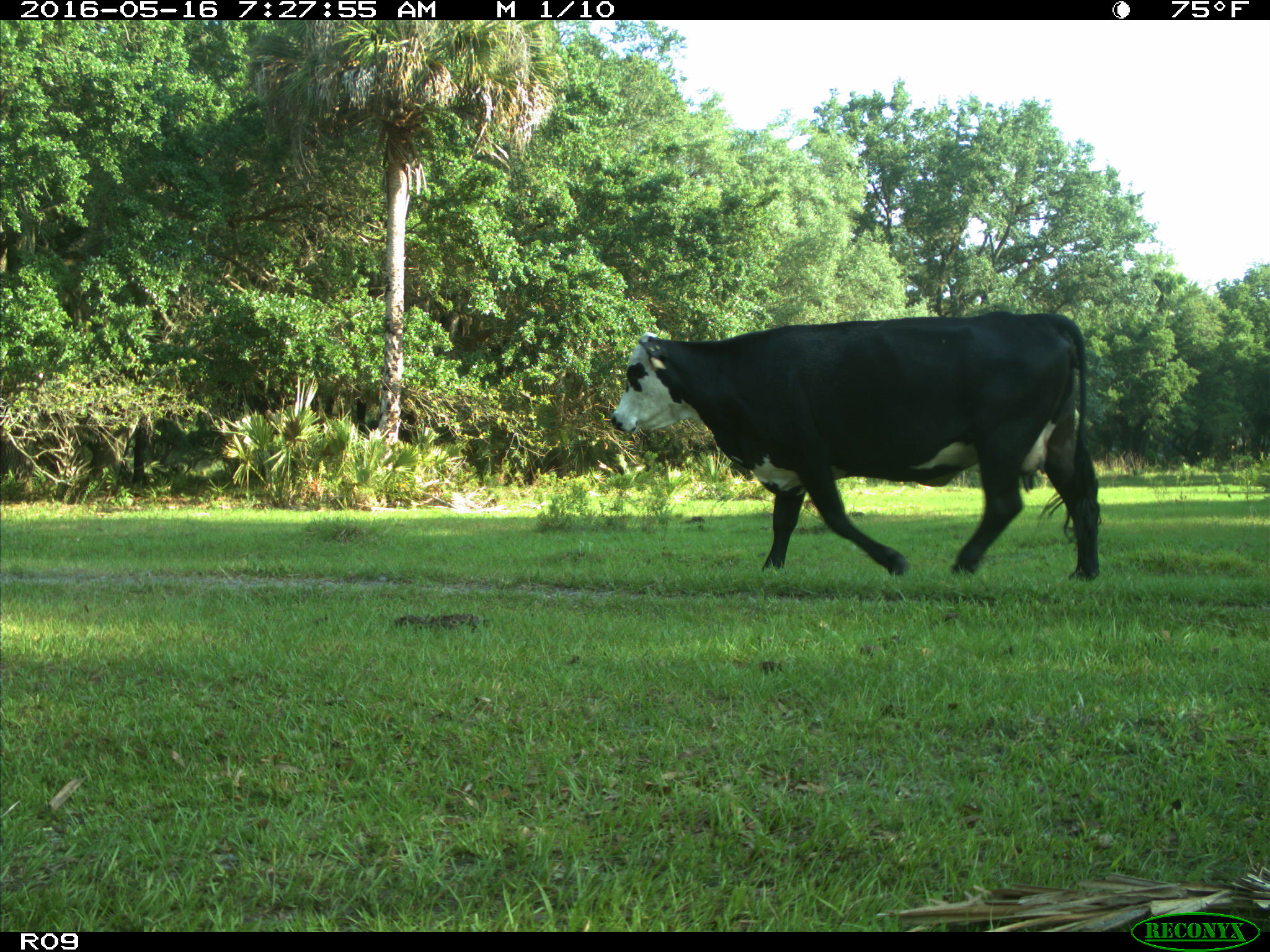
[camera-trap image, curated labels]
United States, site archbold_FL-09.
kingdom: Animalia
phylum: Chordata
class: Mammalia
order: Artiodactyla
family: Bovidae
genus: Bos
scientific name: Bos taurus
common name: domestic cow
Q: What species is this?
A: Bos taurus (domestic cow).